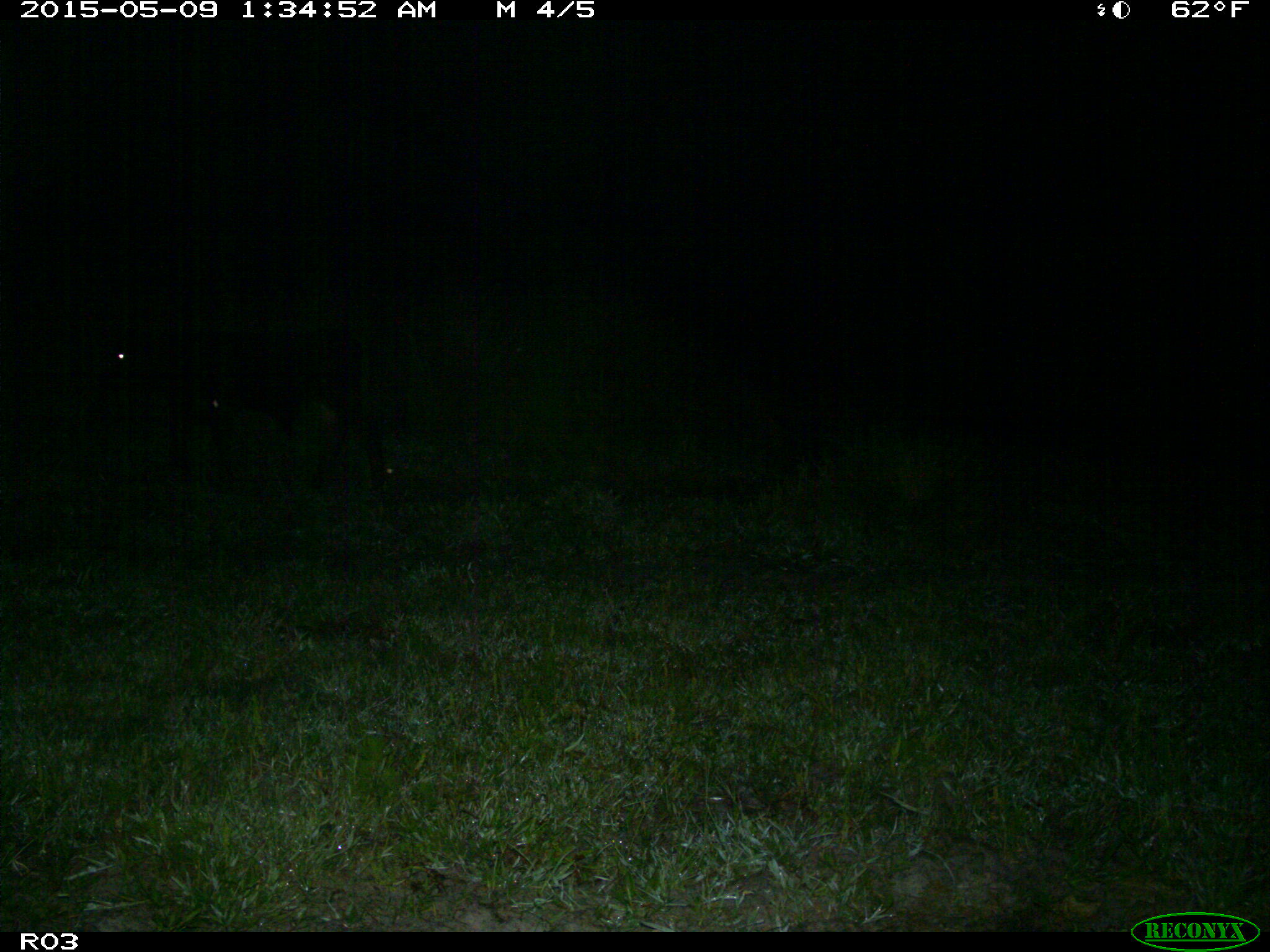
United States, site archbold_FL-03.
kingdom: Animalia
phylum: Chordata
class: Mammalia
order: Artiodactyla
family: Bovidae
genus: Bos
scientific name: Bos taurus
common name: domestic cow